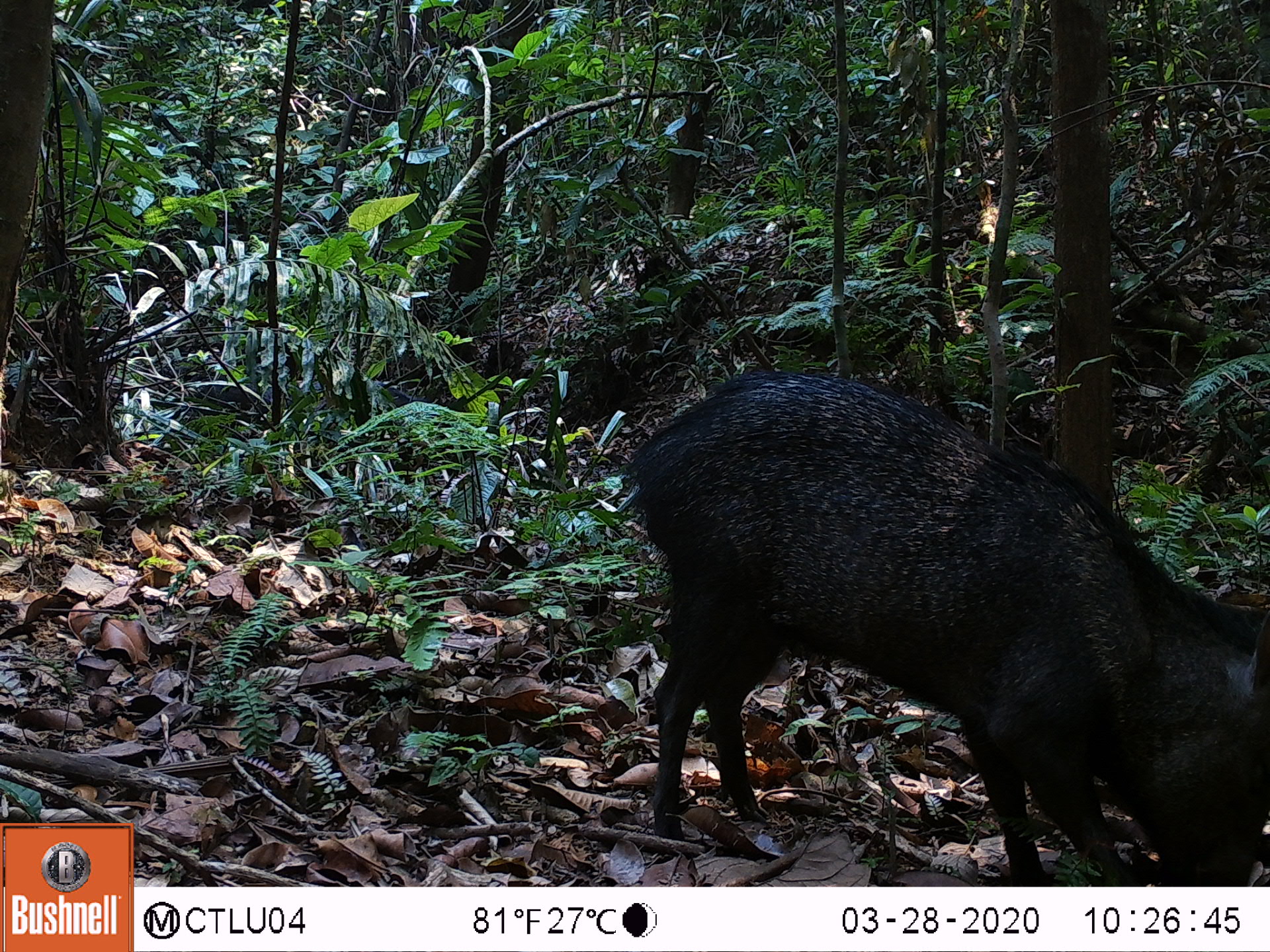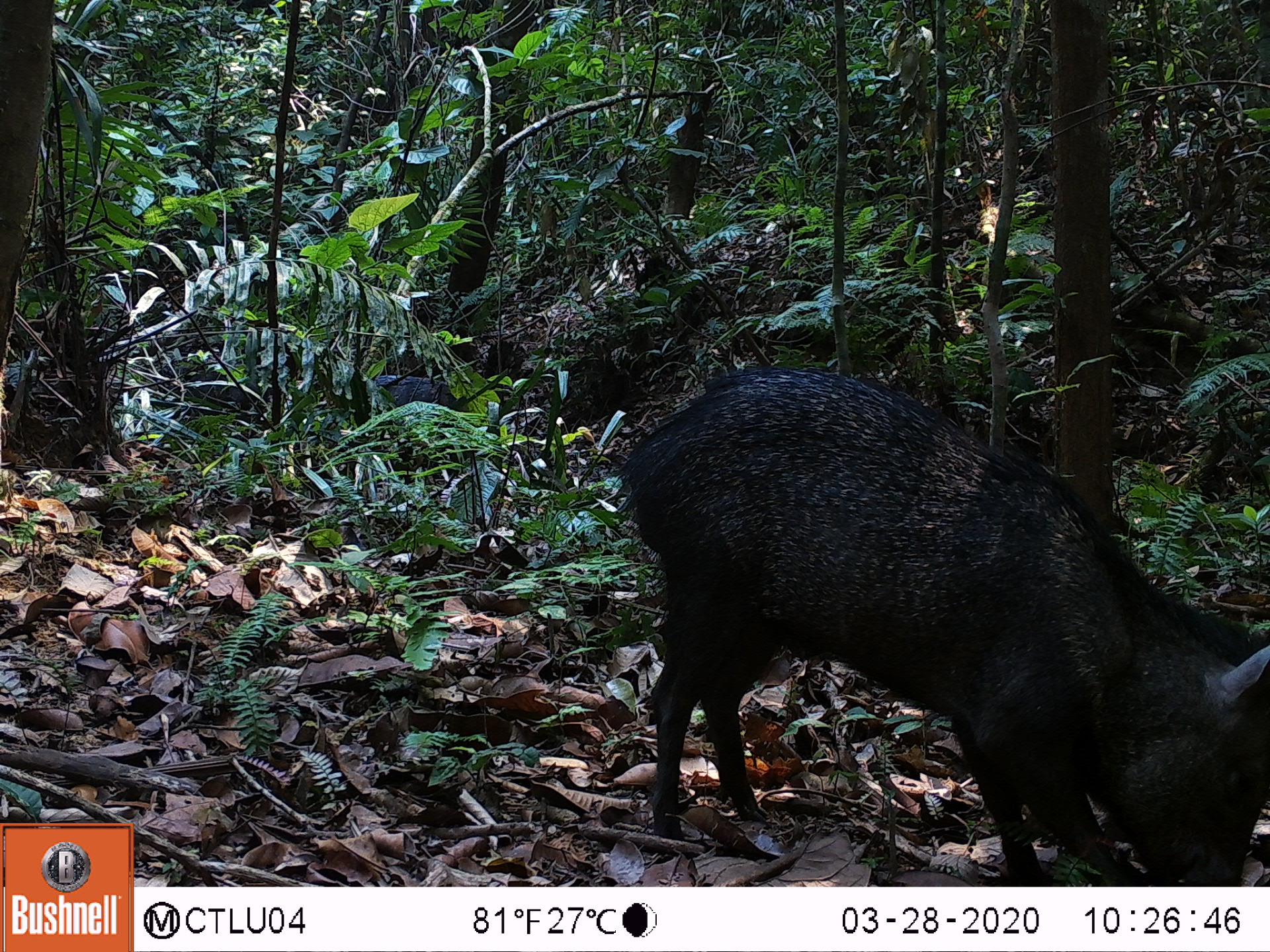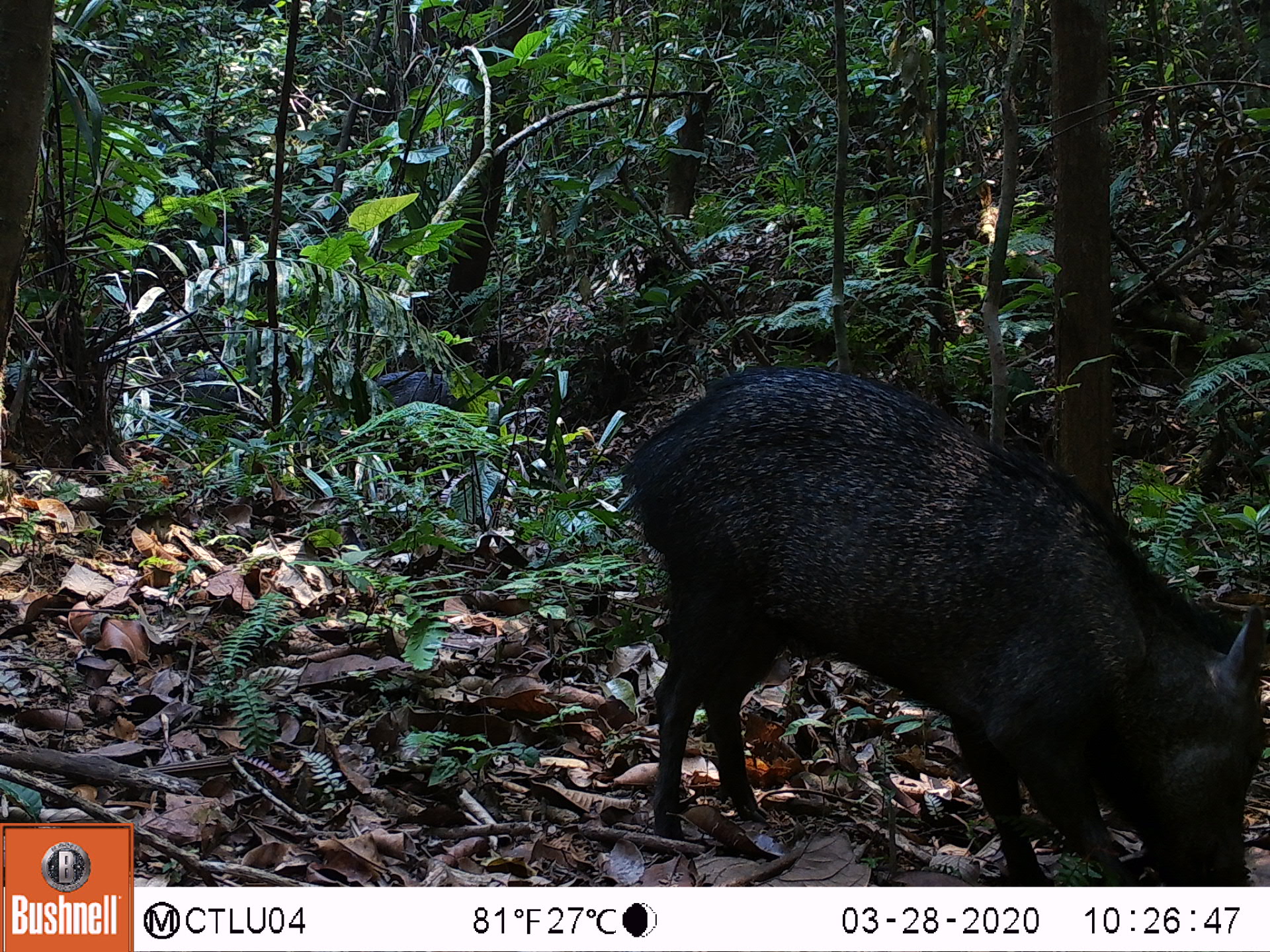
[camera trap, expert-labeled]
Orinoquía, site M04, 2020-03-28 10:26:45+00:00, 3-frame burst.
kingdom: Animalia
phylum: Chordata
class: Mammalia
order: Artiodactyla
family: Tayassuidae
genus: Pecari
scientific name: Pecari tajacu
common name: collared peccary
Collared peccary (Pecari tajacu).